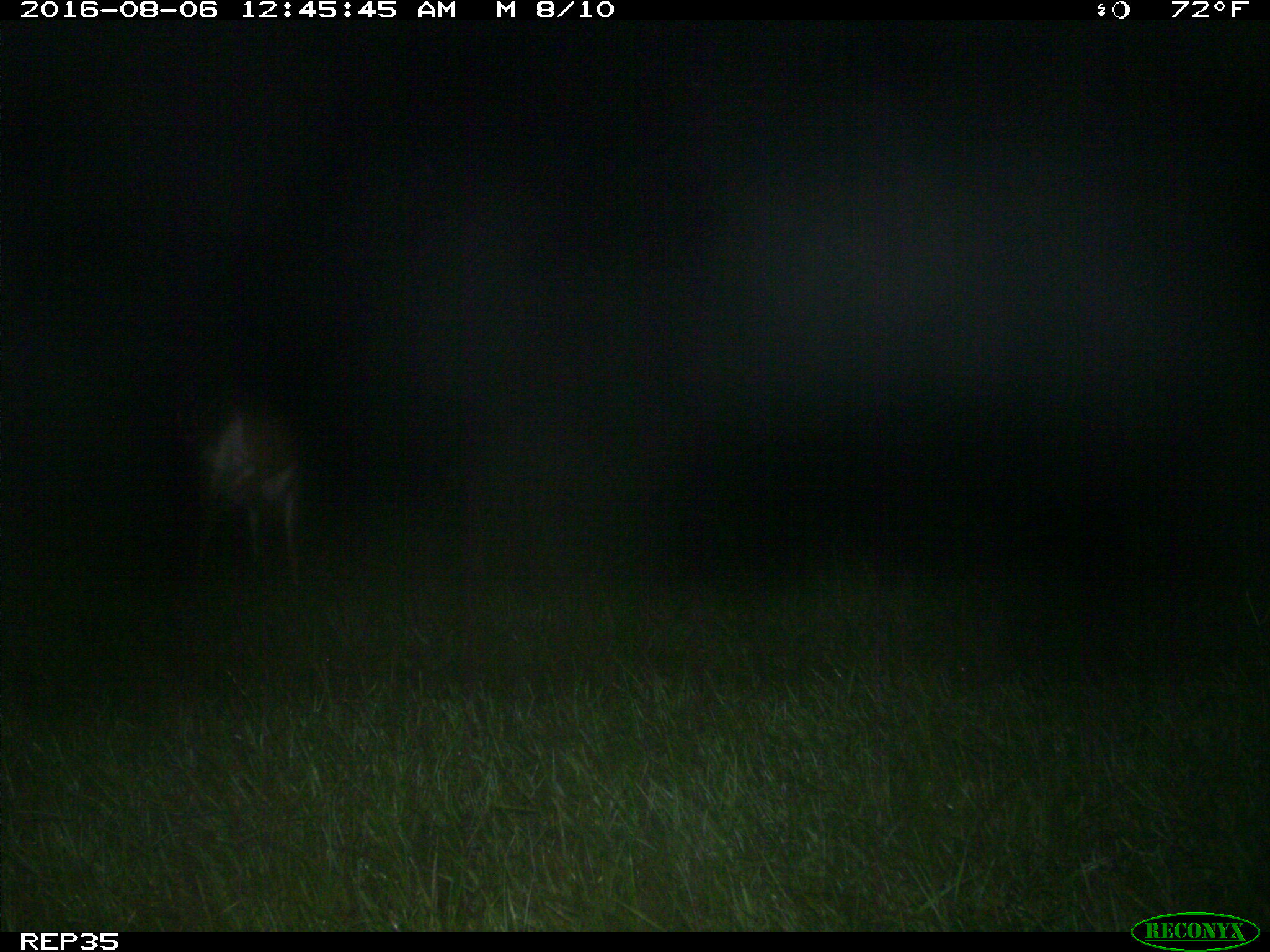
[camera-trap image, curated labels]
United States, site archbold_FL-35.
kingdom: Animalia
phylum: Chordata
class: Mammalia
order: Artiodactyla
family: Cervidae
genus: Odocoileus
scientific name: Odocoileus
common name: deer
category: unidentified deer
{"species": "unidentified deer (deer) (Odocoileus)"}